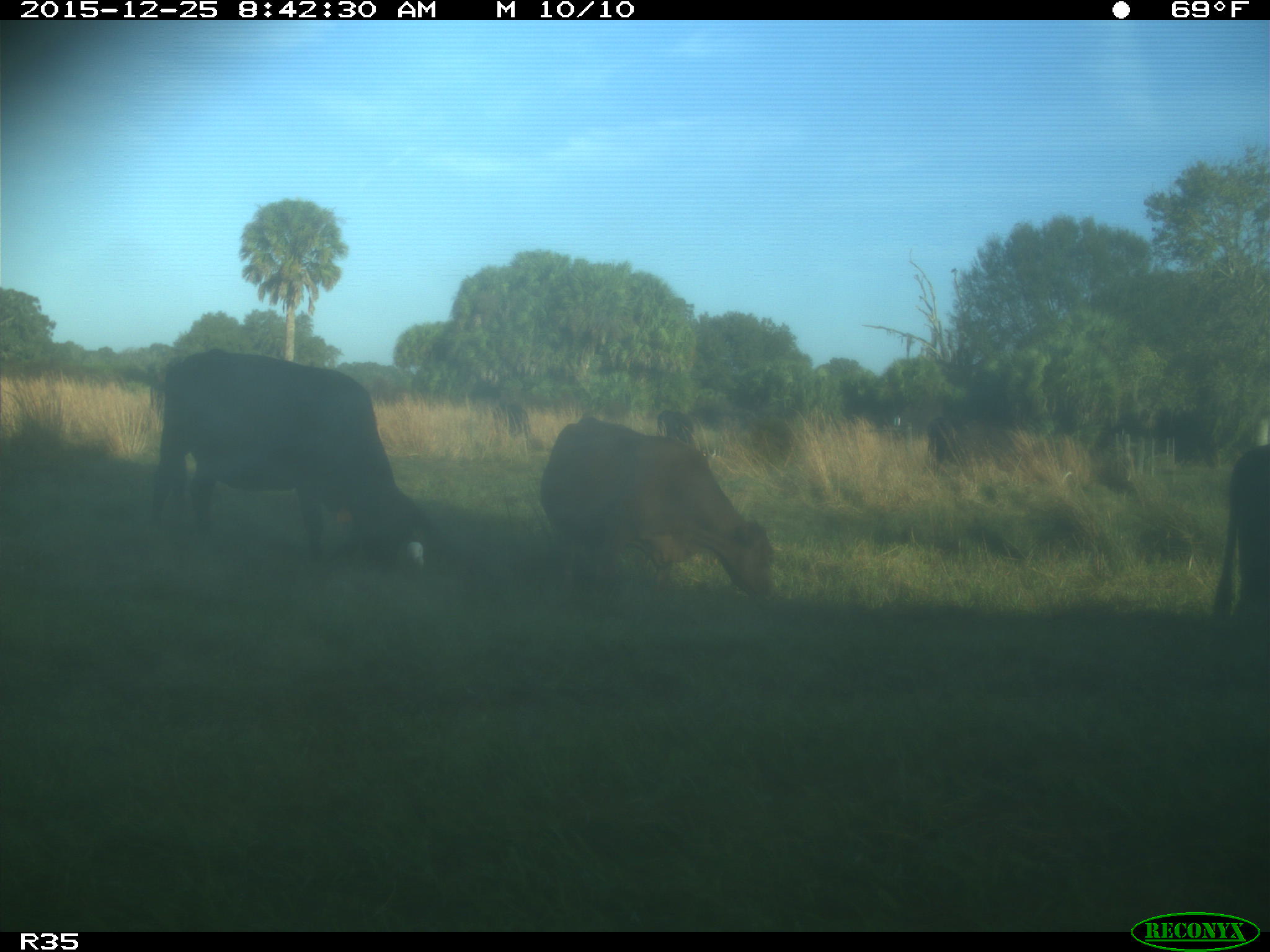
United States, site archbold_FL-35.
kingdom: Animalia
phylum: Chordata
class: Mammalia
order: Artiodactyla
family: Bovidae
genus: Bos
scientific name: Bos taurus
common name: domestic cow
Bos taurus (domestic cow).